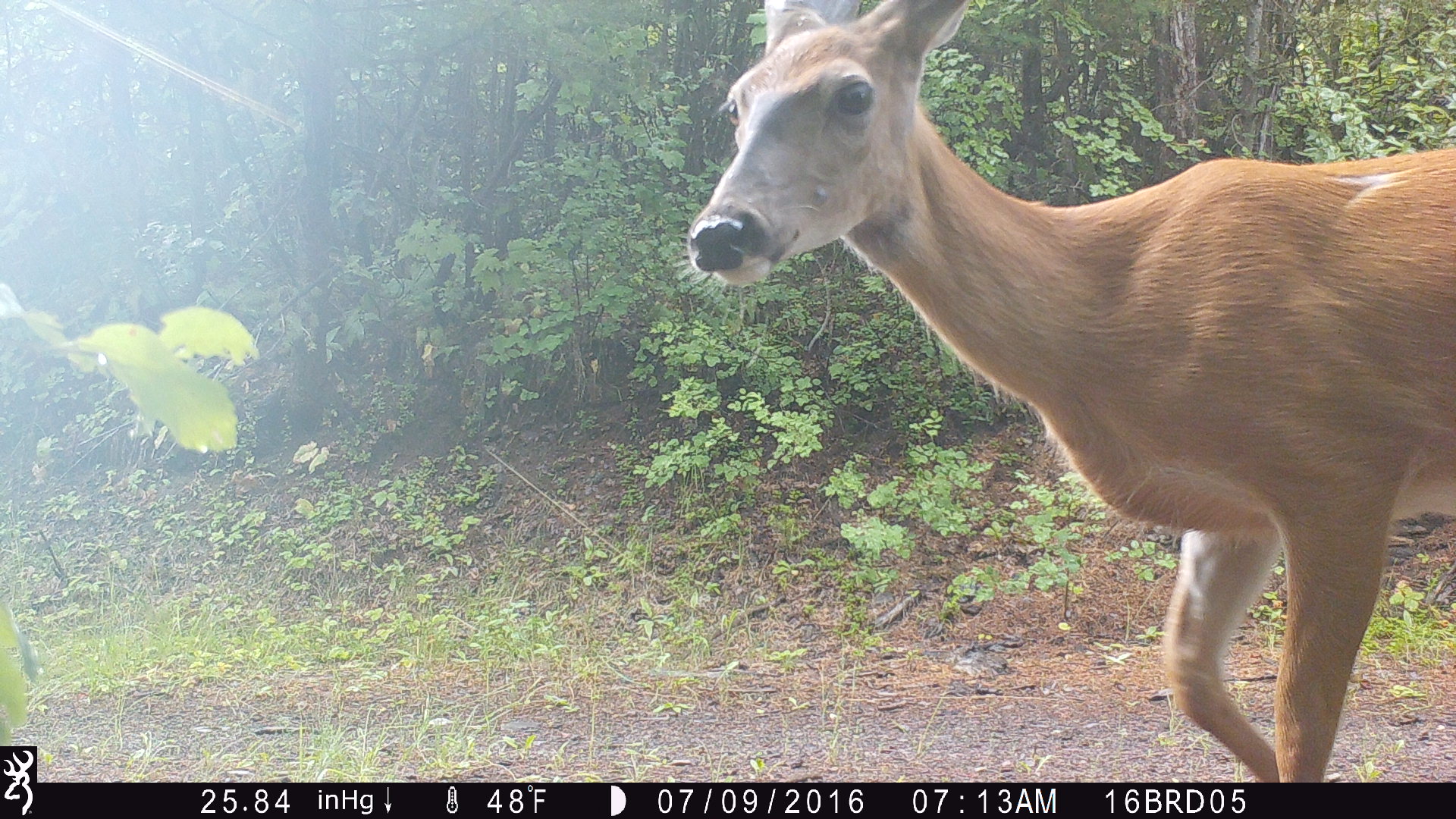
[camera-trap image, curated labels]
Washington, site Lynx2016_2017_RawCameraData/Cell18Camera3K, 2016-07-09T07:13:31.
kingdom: Animalia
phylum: Chordata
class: Mammalia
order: Artiodactyla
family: Cervidae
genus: Odocoileus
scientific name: Odocoileus virginianus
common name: white-tailed deer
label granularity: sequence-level